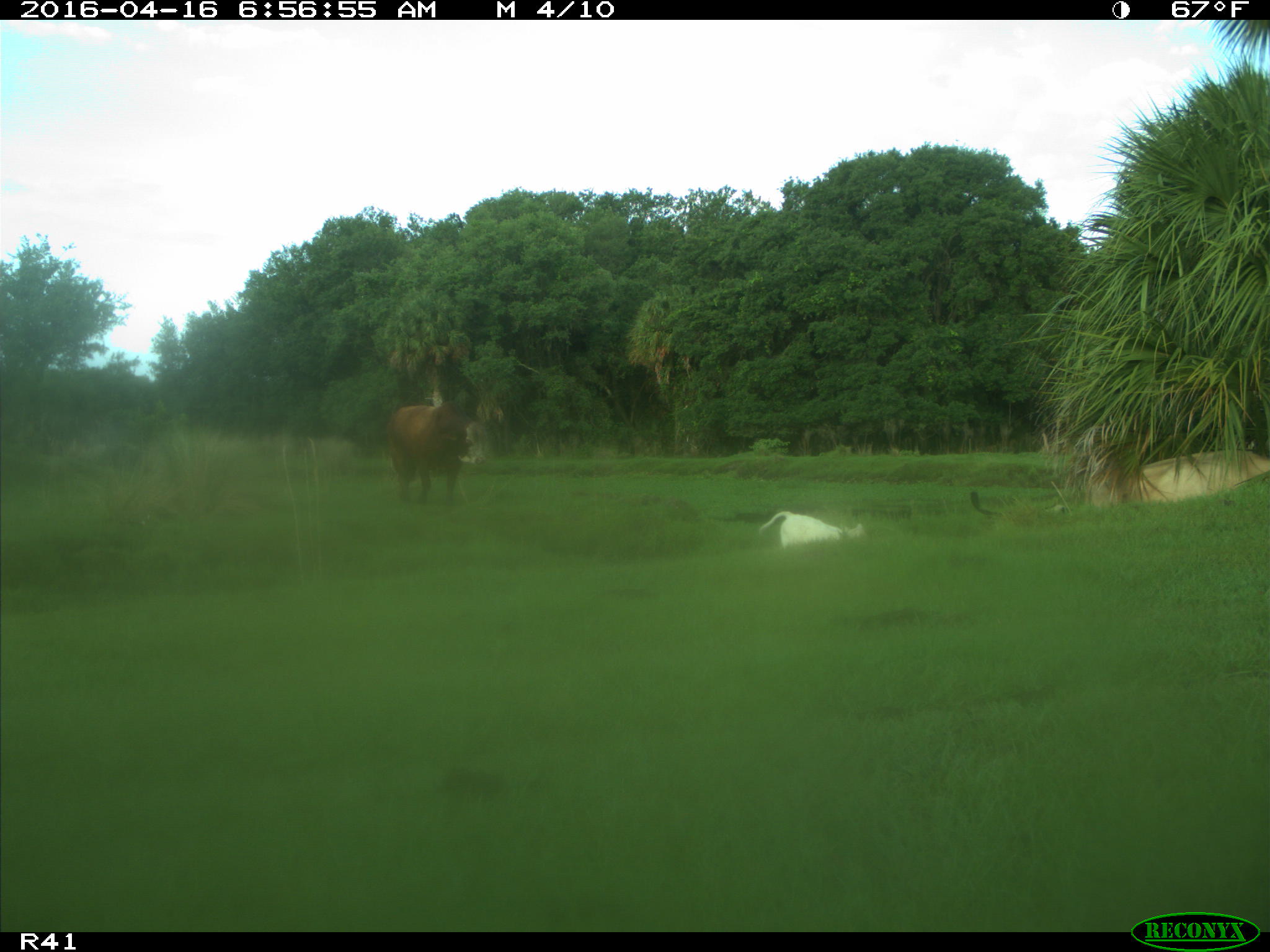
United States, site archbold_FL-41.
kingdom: Animalia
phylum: Chordata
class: Mammalia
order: Artiodactyla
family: Bovidae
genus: Bos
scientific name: Bos taurus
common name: domestic cow